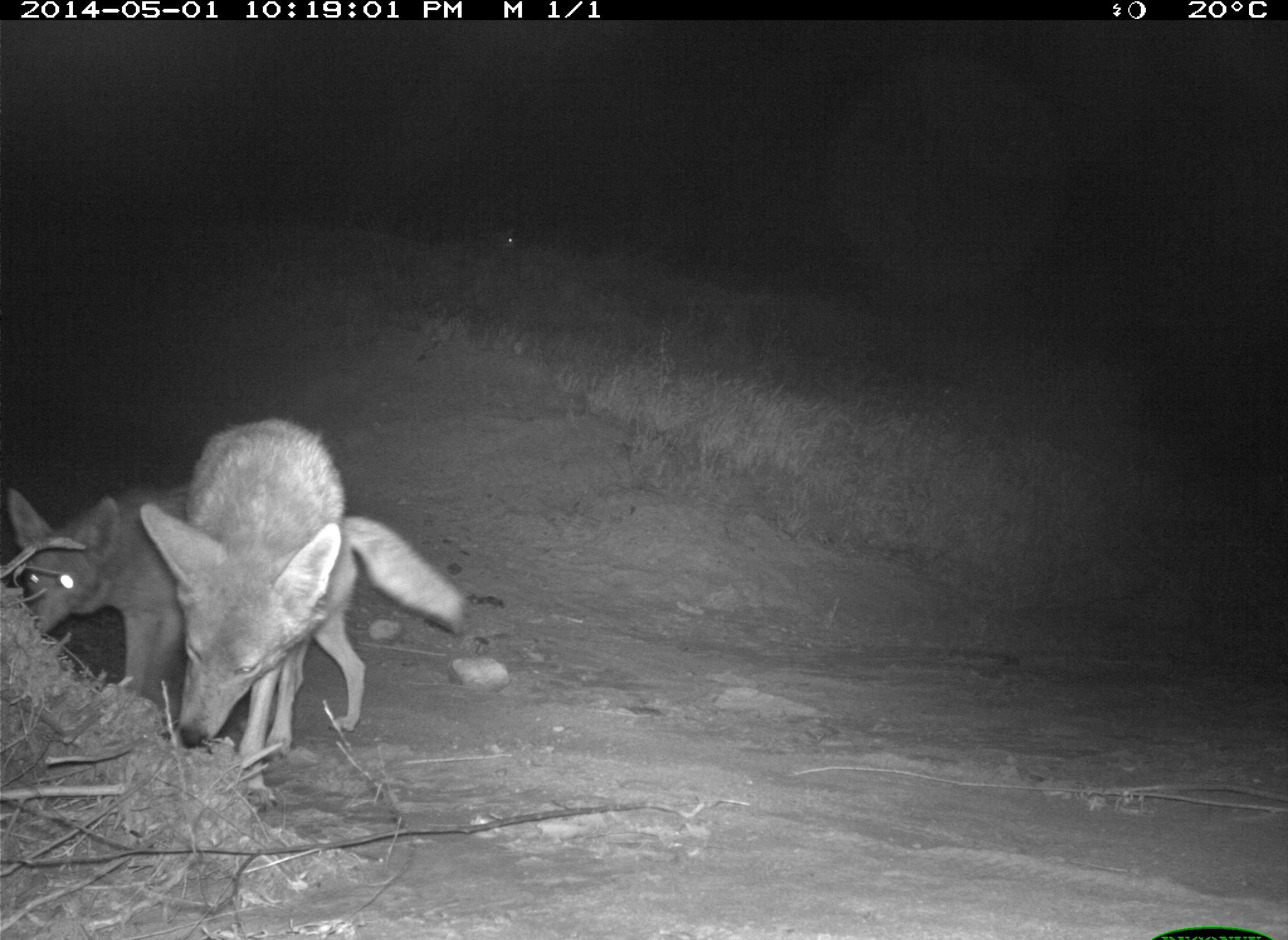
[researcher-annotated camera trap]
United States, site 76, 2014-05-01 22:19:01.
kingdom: Animalia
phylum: Chordata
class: Mammalia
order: Carnivora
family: Canidae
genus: Canis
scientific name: Canis latrans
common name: coyote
Coyote (Canis latrans).